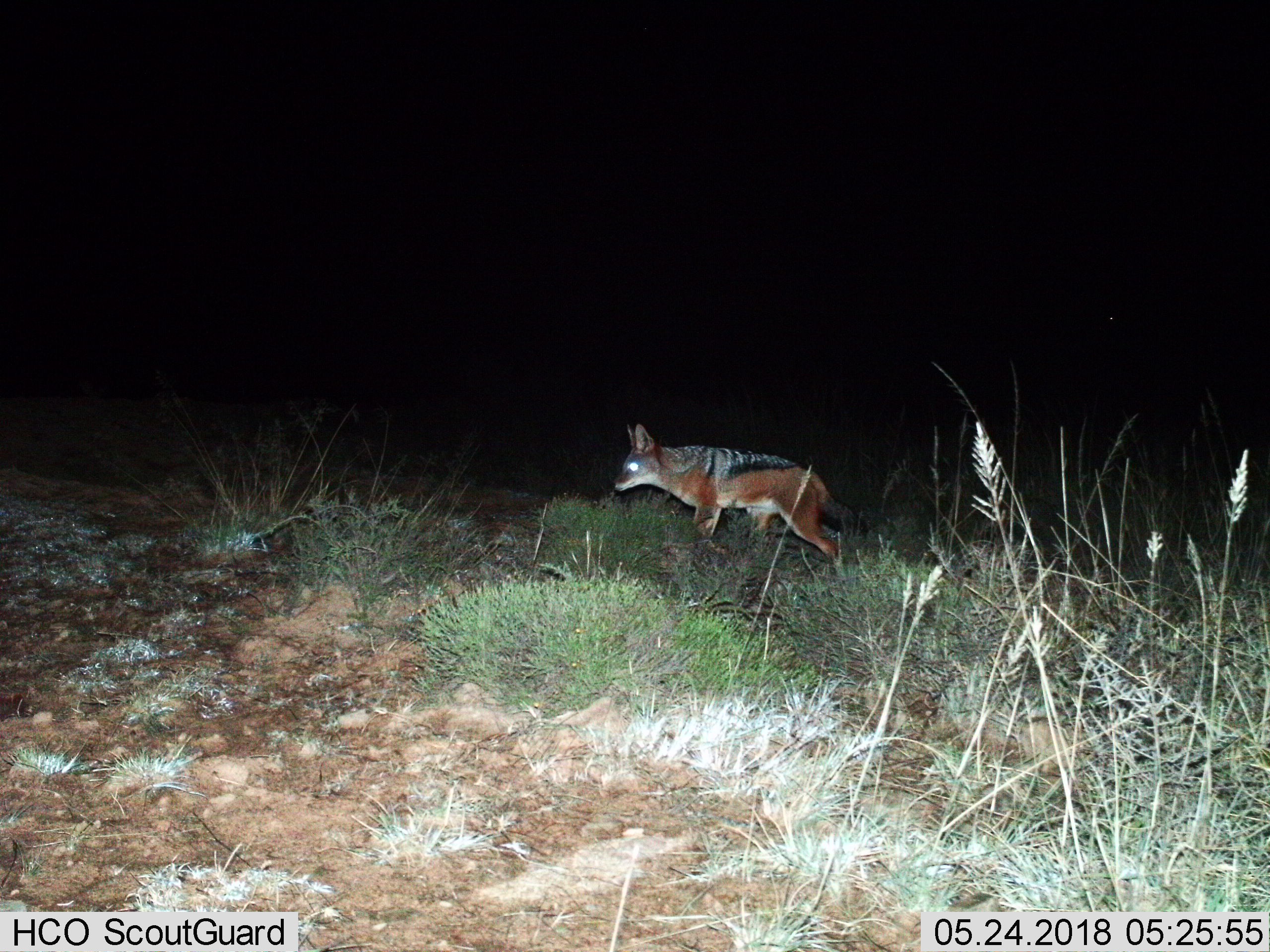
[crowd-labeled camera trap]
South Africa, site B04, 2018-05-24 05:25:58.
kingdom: Animalia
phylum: Chordata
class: Mammalia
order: Carnivora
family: Canidae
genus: Lupulella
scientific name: Lupulella mesomelas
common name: black-backed jackal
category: jackalblackbacked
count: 1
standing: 33%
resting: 0%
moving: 67%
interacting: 0%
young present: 0%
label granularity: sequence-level